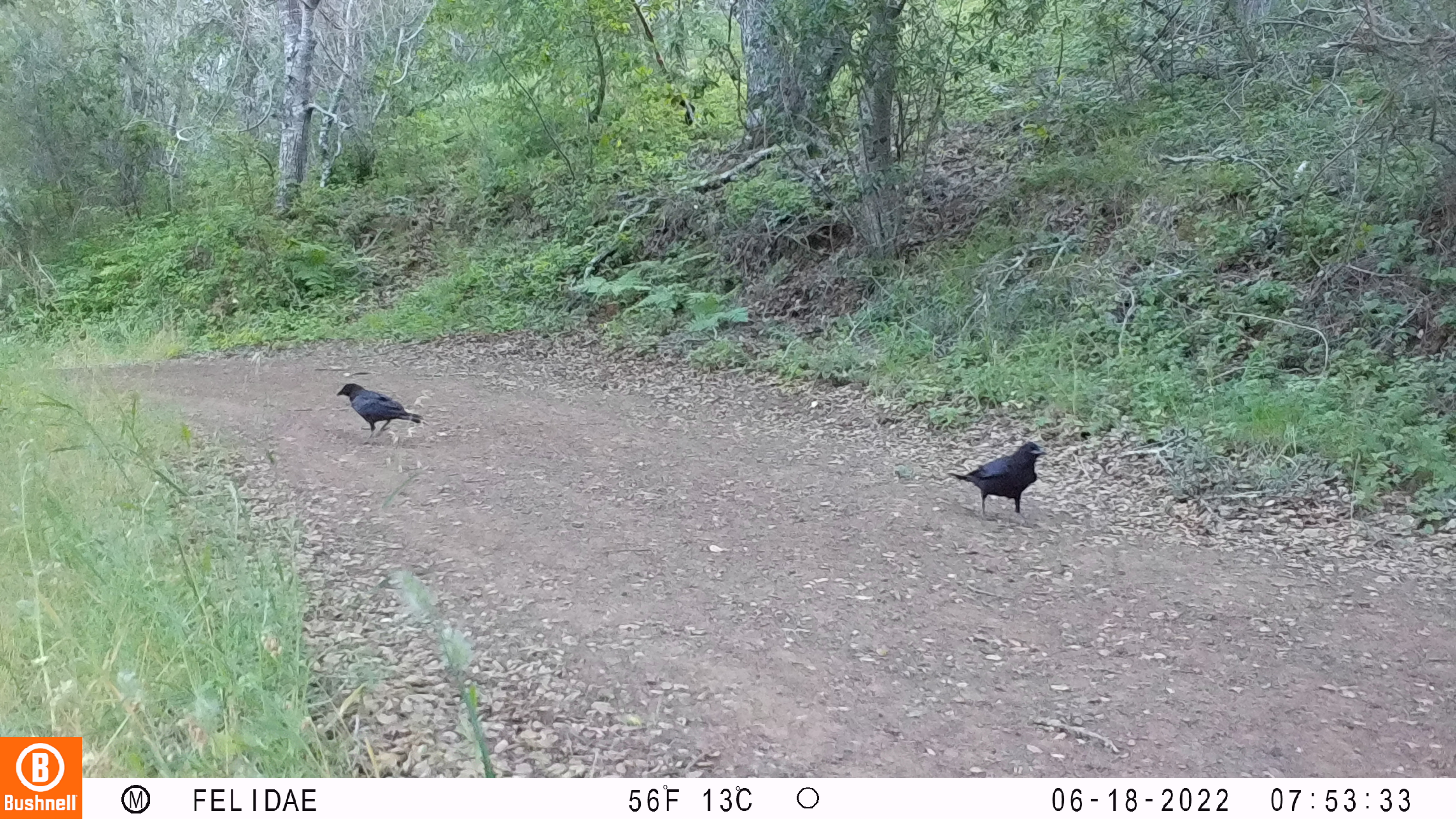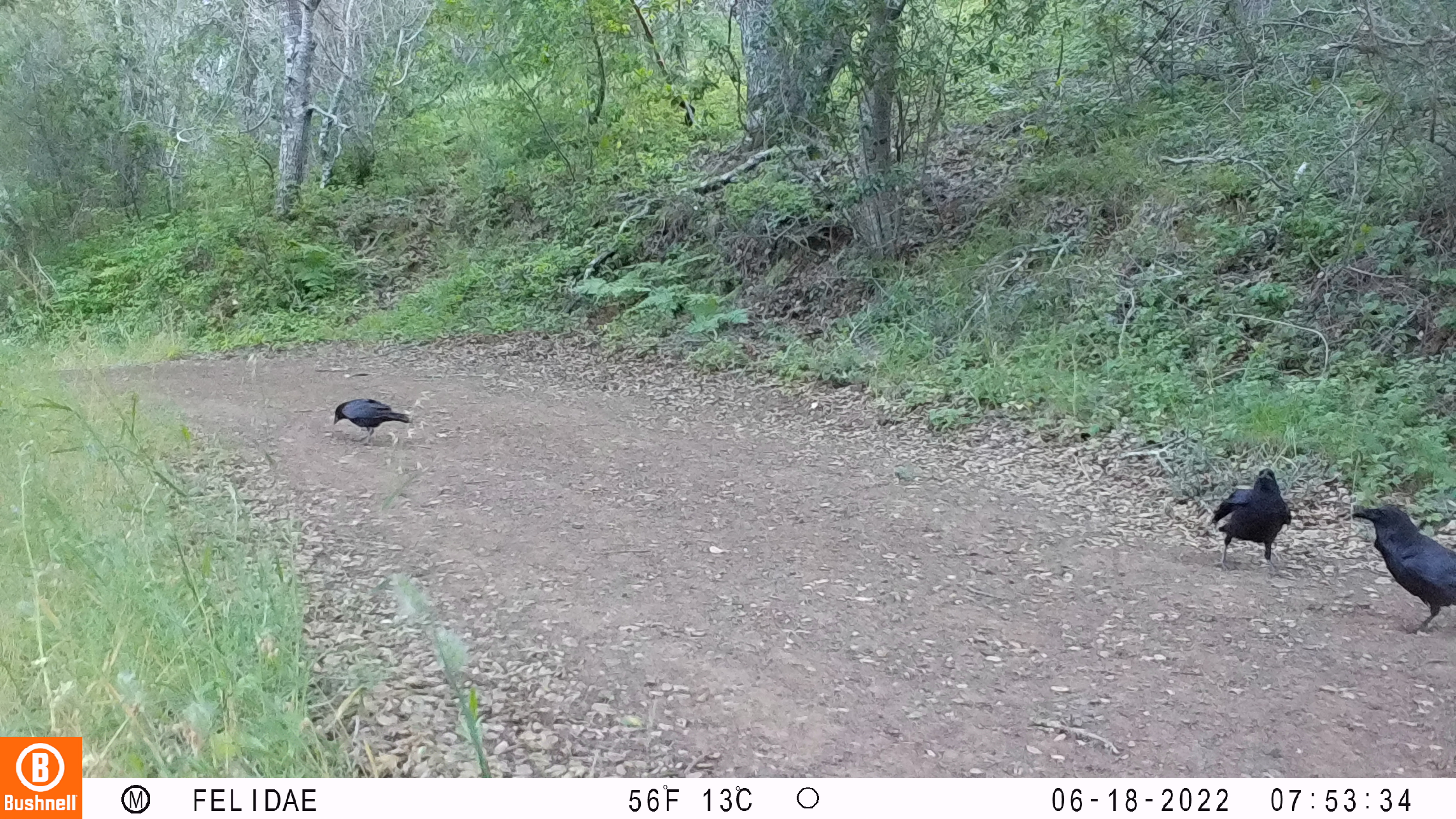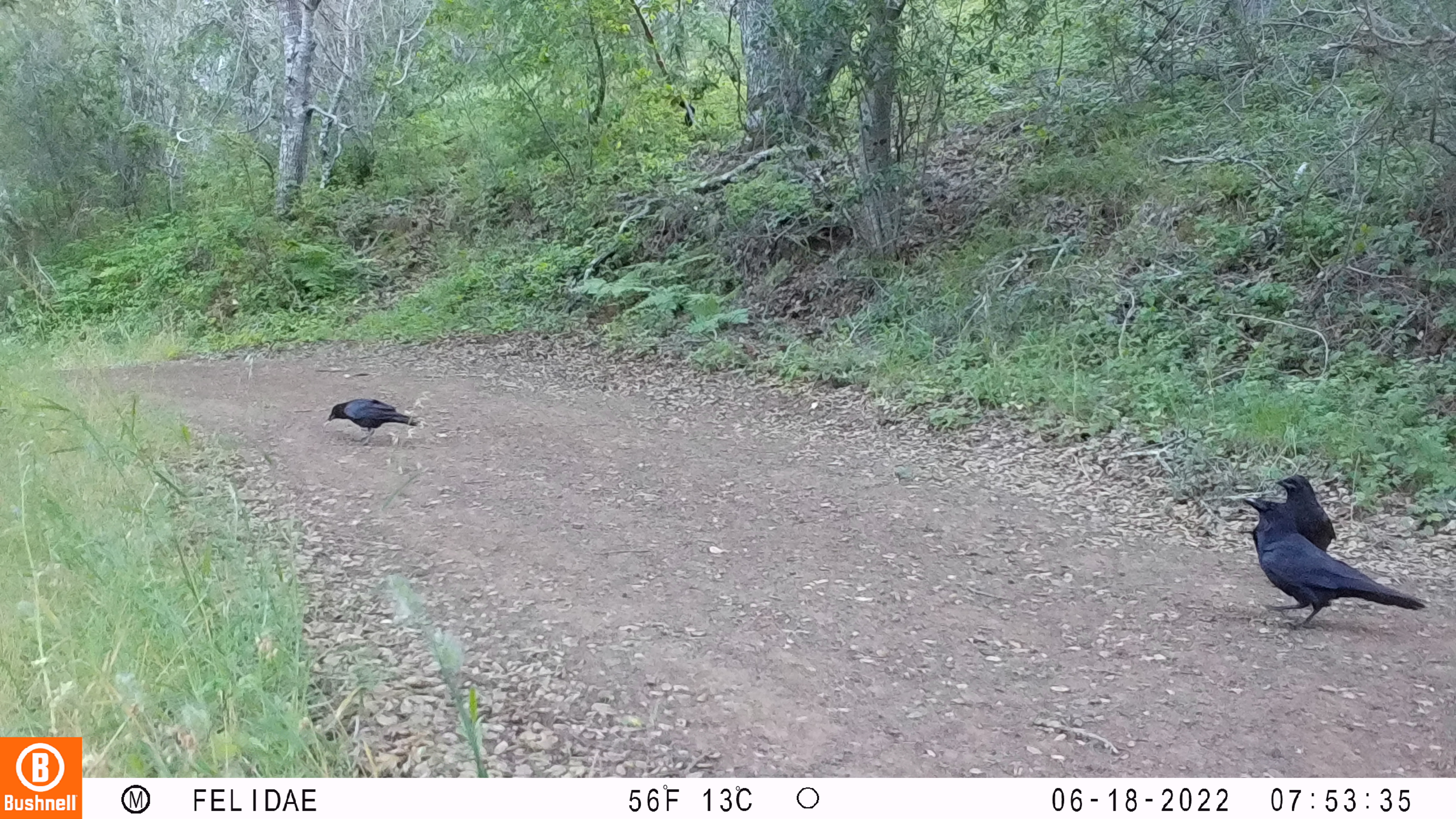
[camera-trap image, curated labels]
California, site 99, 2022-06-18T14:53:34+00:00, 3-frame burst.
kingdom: Animalia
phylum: Chordata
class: Aves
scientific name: Aves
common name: bird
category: unknown bird